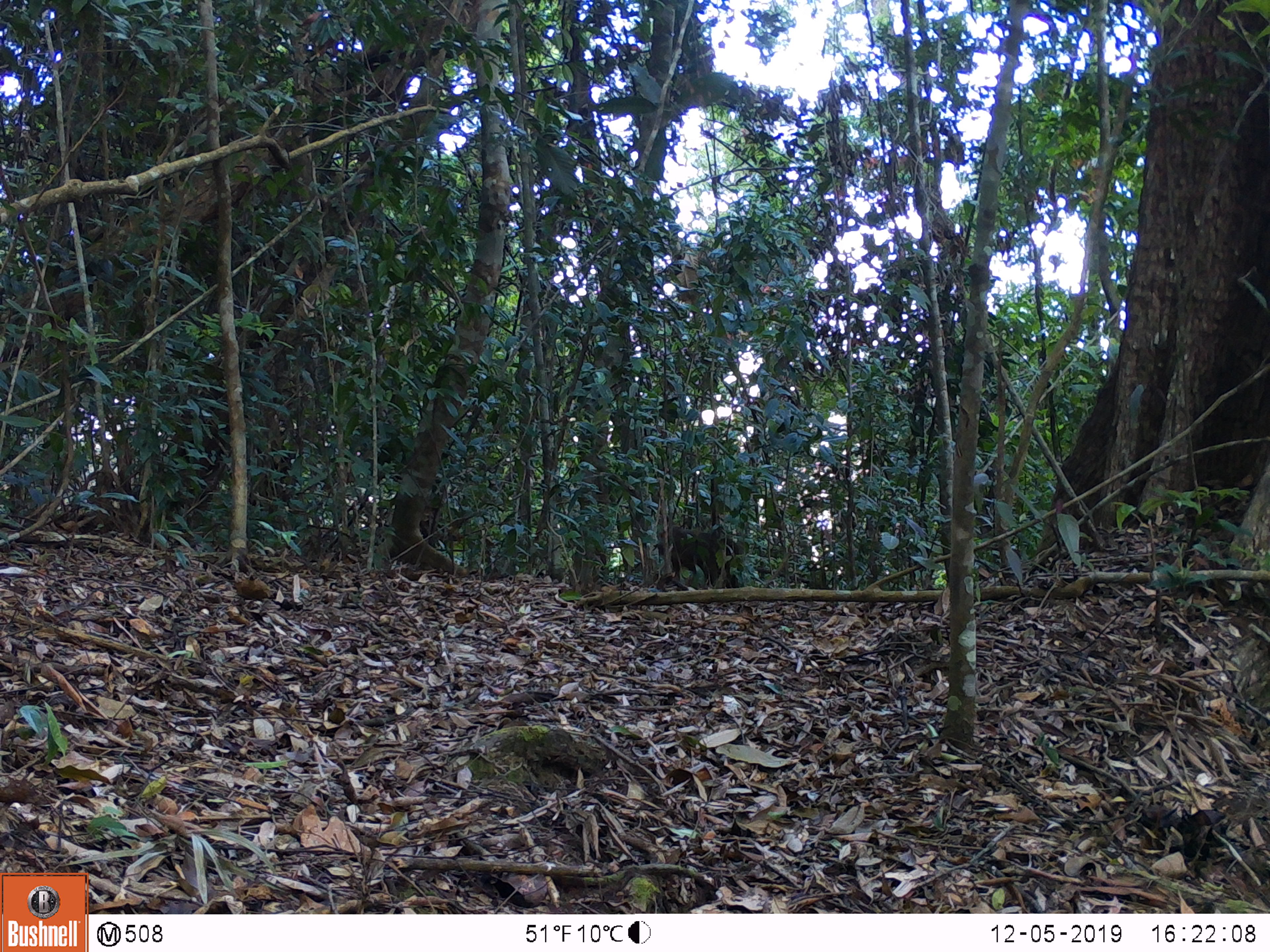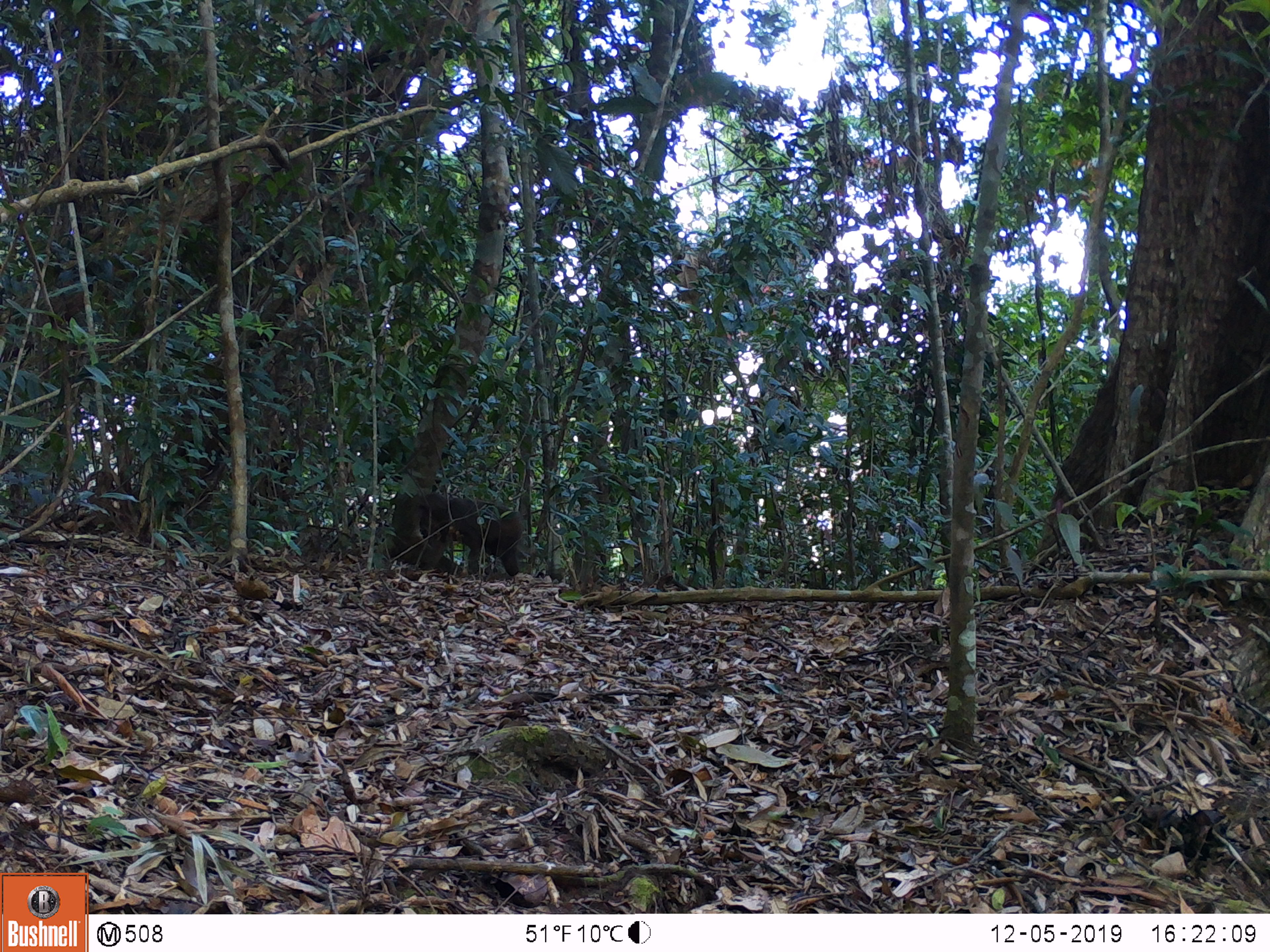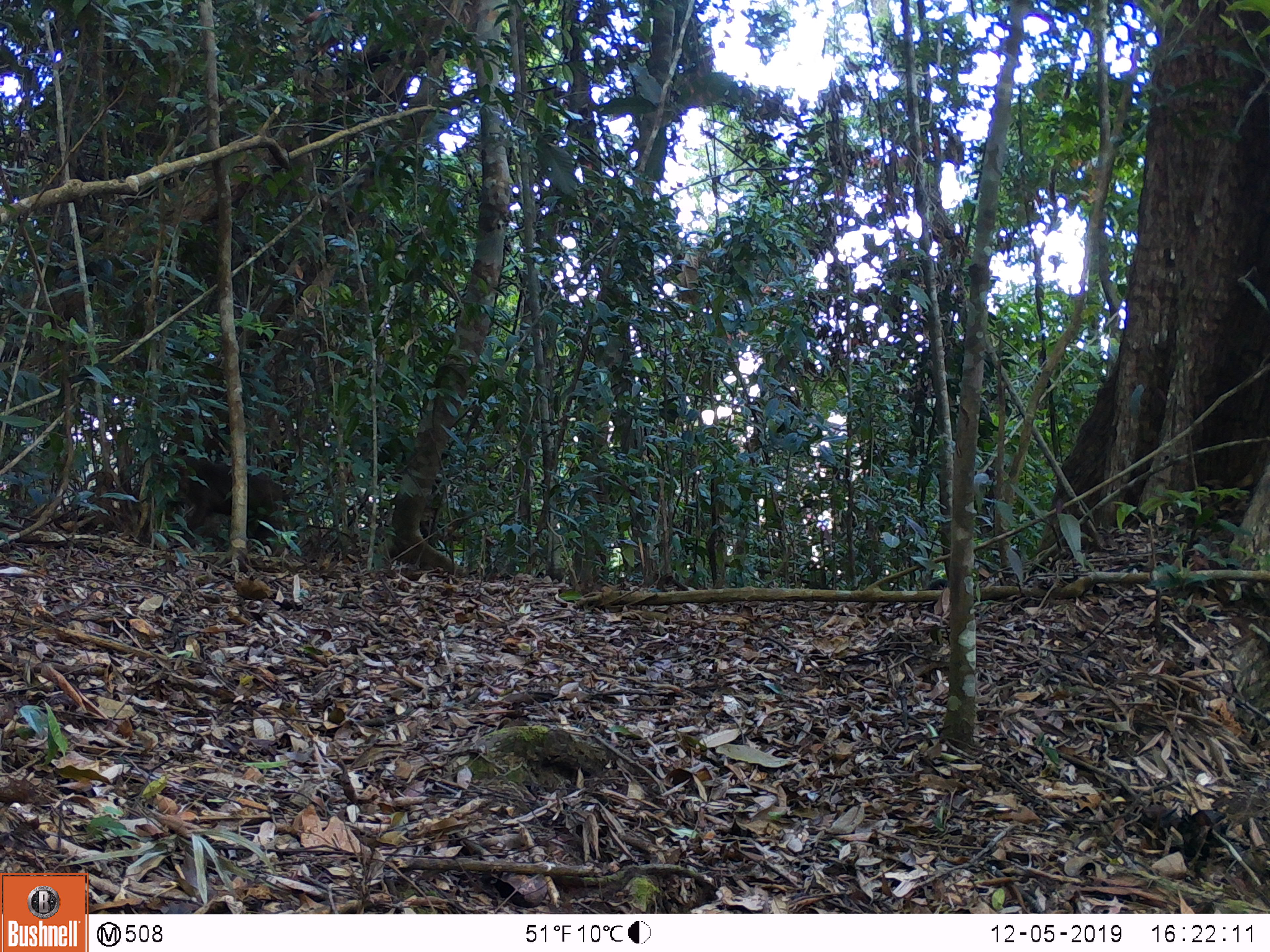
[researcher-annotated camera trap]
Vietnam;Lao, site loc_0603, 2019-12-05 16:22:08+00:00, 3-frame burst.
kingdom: Animalia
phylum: Chordata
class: Mammalia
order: Primates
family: Cercopithecidae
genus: Macaca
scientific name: Macaca arctoides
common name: stump-tailed macaque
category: stump tailed macaque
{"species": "stump tailed macaque (stump-tailed macaque) (Macaca arctoides)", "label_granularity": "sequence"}